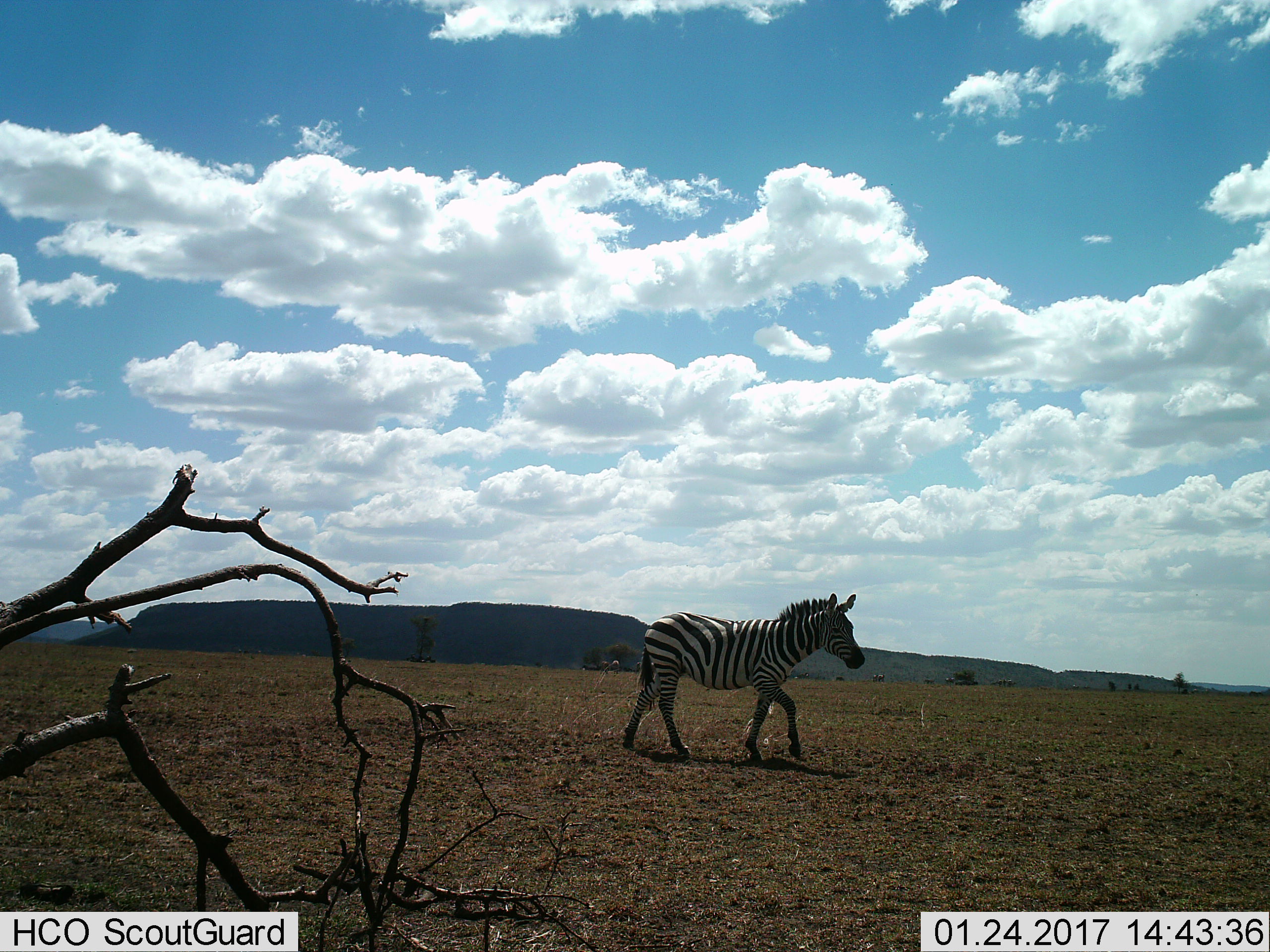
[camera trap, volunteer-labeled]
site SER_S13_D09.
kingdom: Animalia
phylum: Chordata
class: Mammalia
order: Perissodactyla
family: Equidae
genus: Equus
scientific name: Equus quagga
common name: plains zebra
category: zebraplains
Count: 1.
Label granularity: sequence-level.